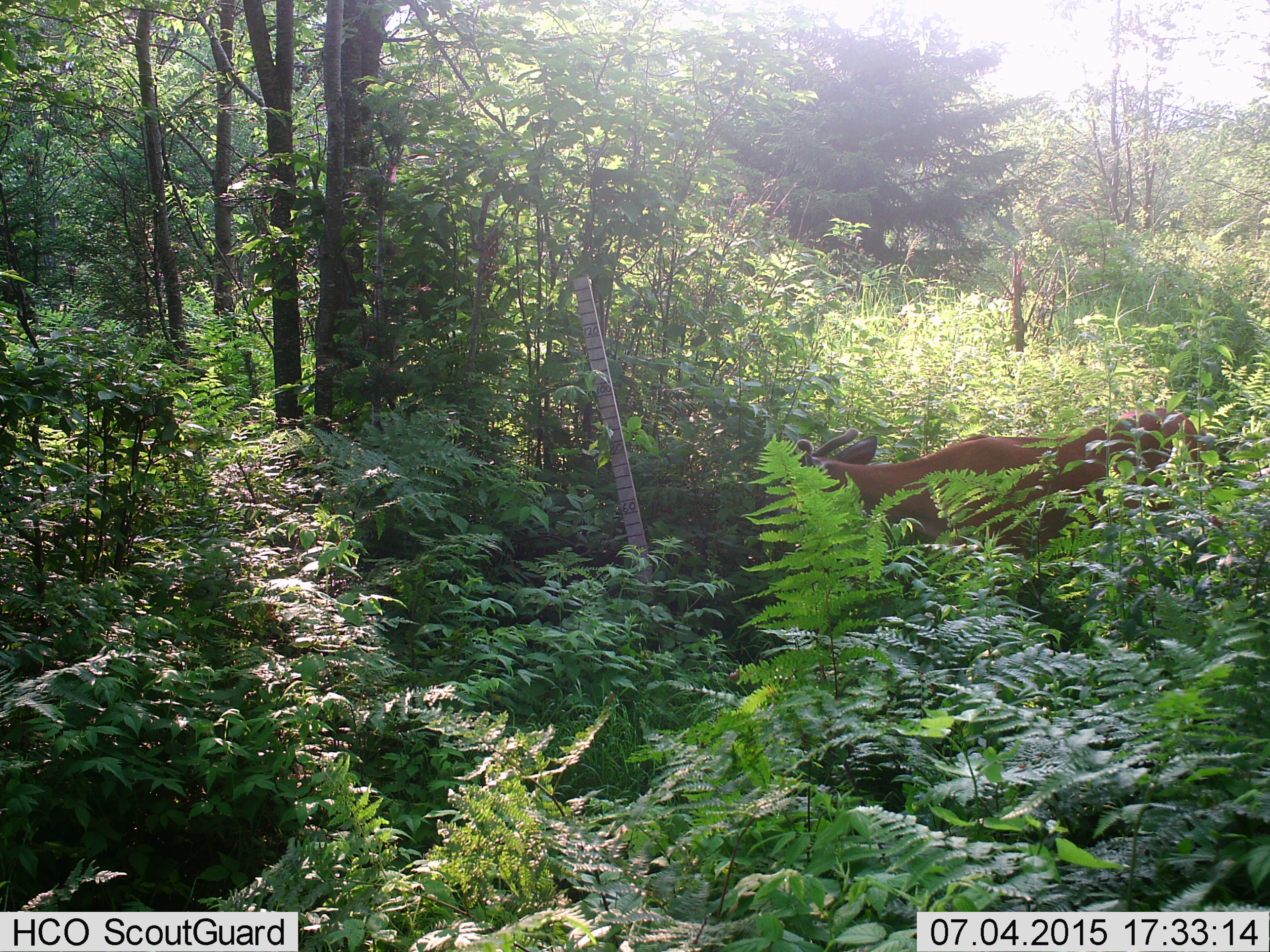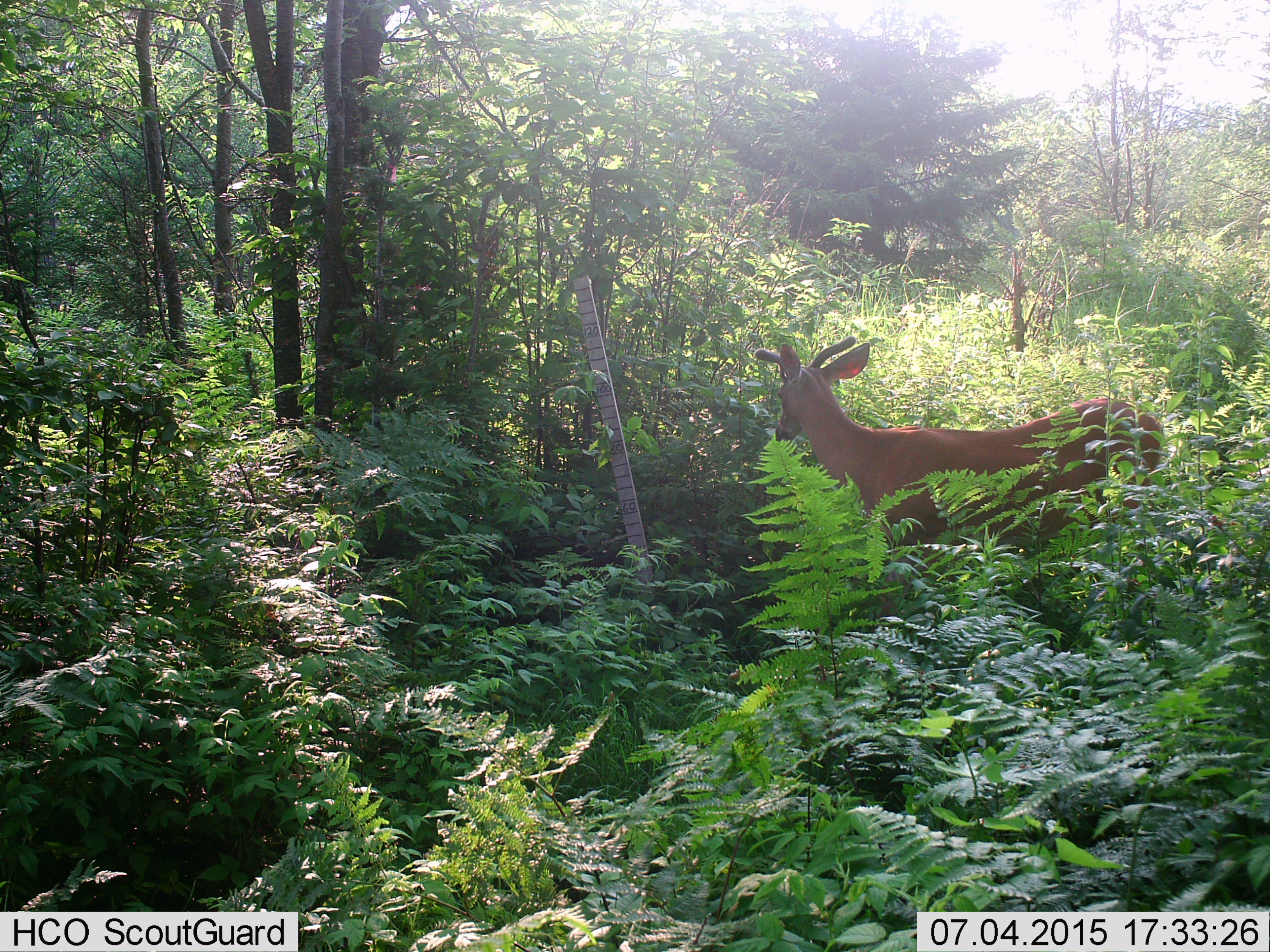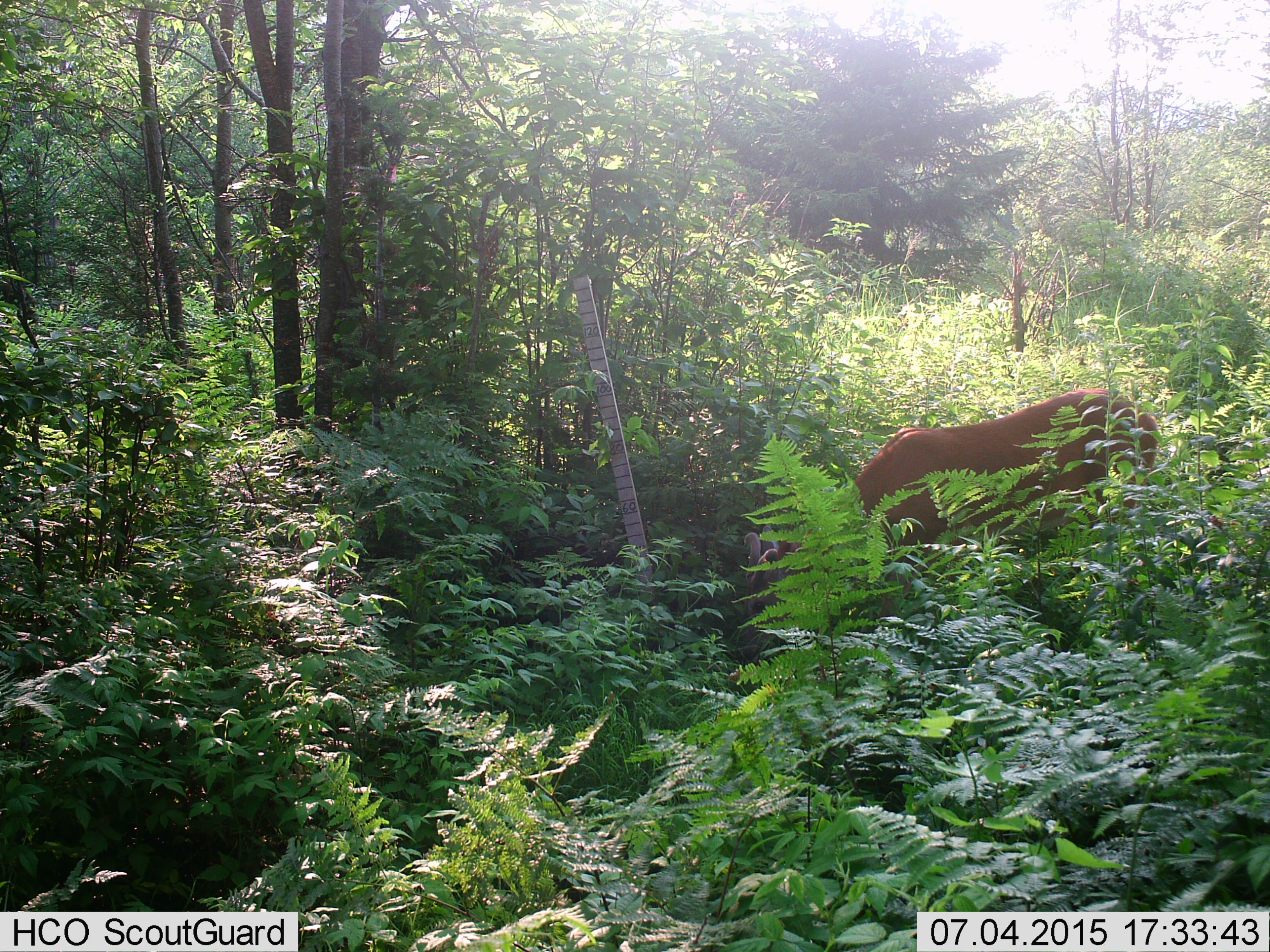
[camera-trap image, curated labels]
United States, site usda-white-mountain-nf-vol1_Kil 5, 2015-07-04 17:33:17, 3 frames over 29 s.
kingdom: Animalia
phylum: Chordata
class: Mammalia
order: Artiodactyla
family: Cervidae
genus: Odocoileus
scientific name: Odocoileus virginianus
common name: white-tailed deer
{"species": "white-tailed deer (Odocoileus virginianus)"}